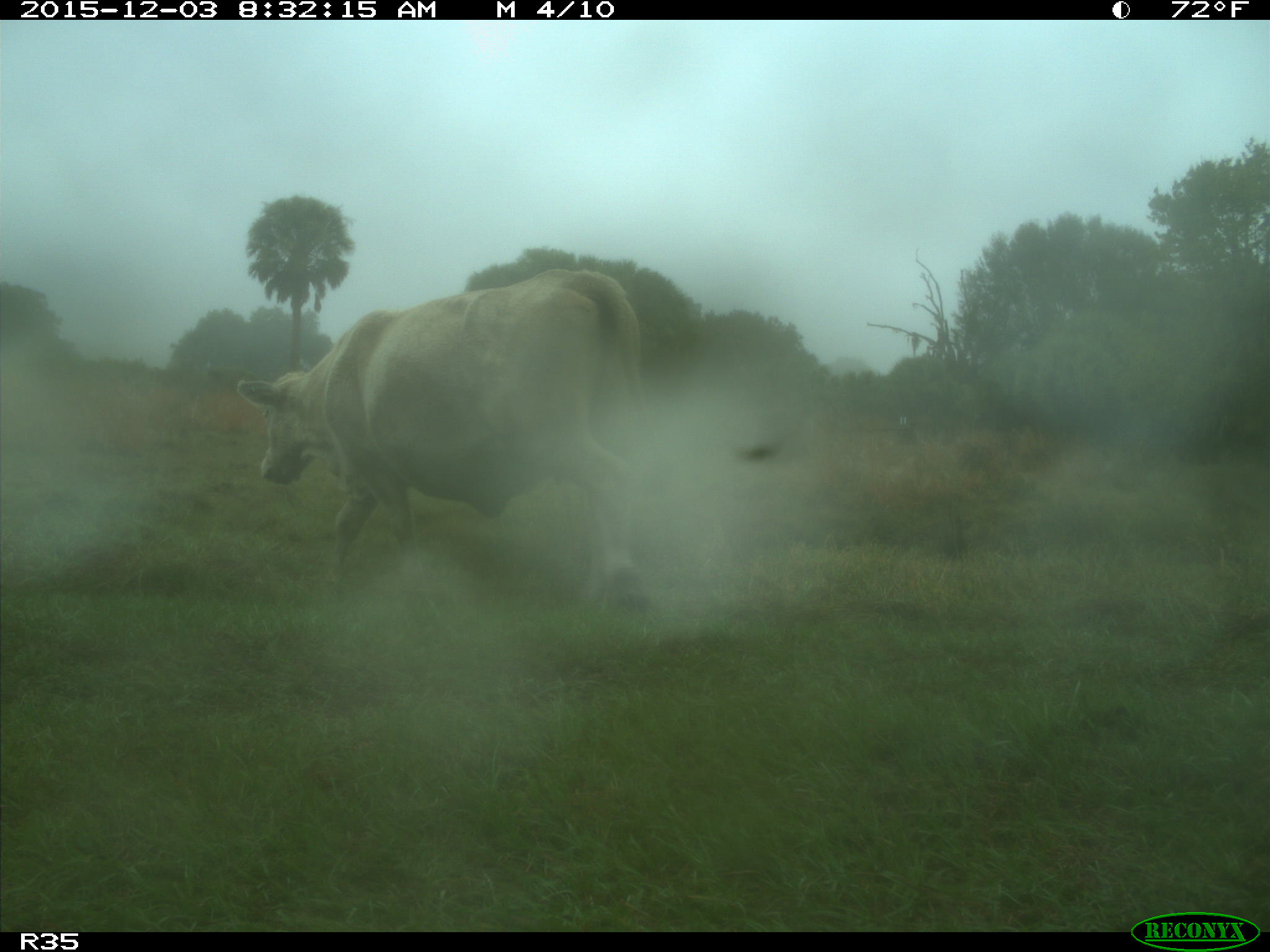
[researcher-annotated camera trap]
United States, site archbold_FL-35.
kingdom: Animalia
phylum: Chordata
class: Mammalia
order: Artiodactyla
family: Bovidae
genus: Bos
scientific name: Bos taurus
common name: domestic cow